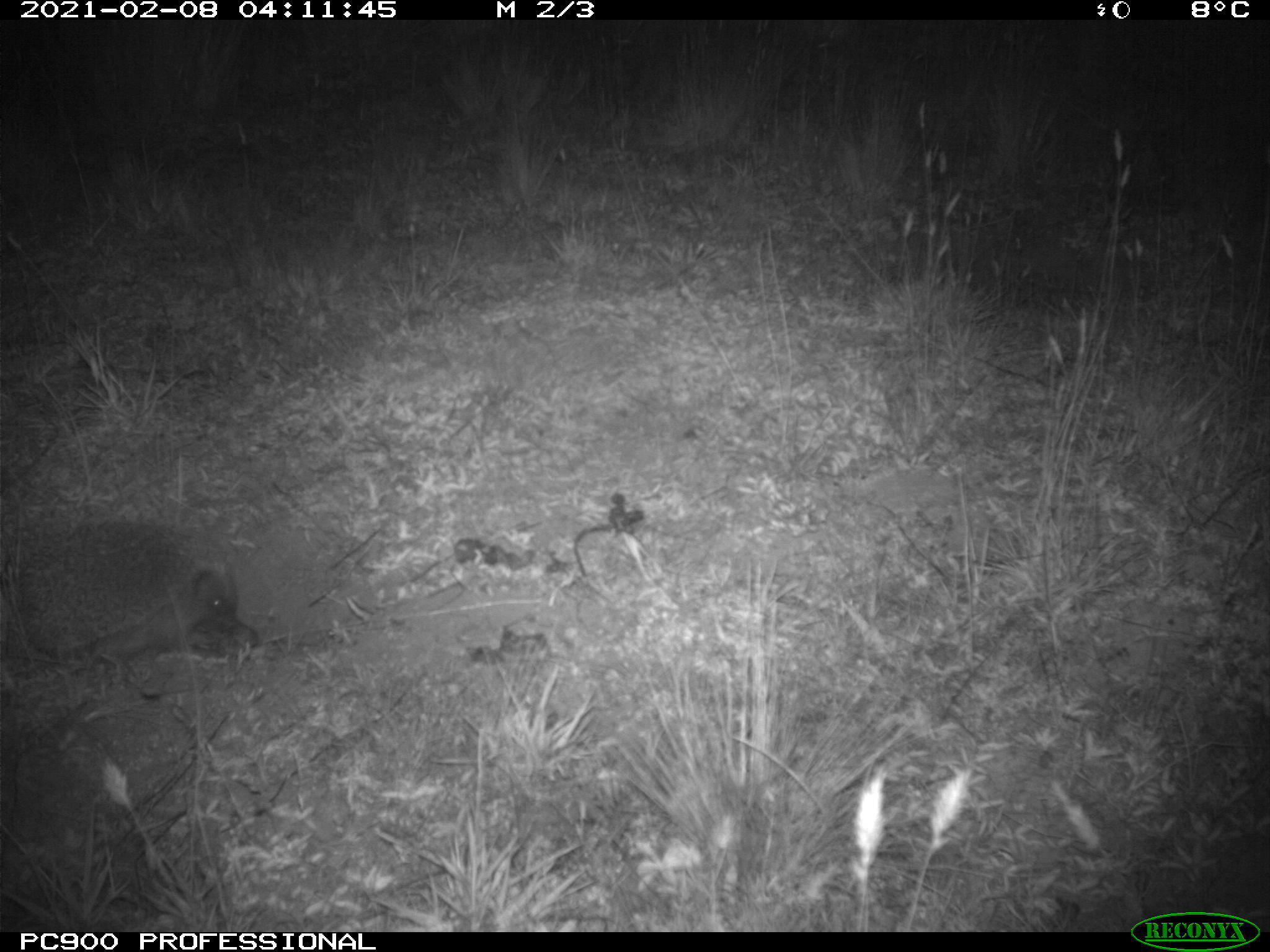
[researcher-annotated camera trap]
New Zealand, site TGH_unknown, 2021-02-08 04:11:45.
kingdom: Animalia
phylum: Chordata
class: Mammalia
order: Eulipotyphla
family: Erinaceidae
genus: Erinaceus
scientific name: Erinaceus europaeus europaeus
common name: european hedgehog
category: hedgehog